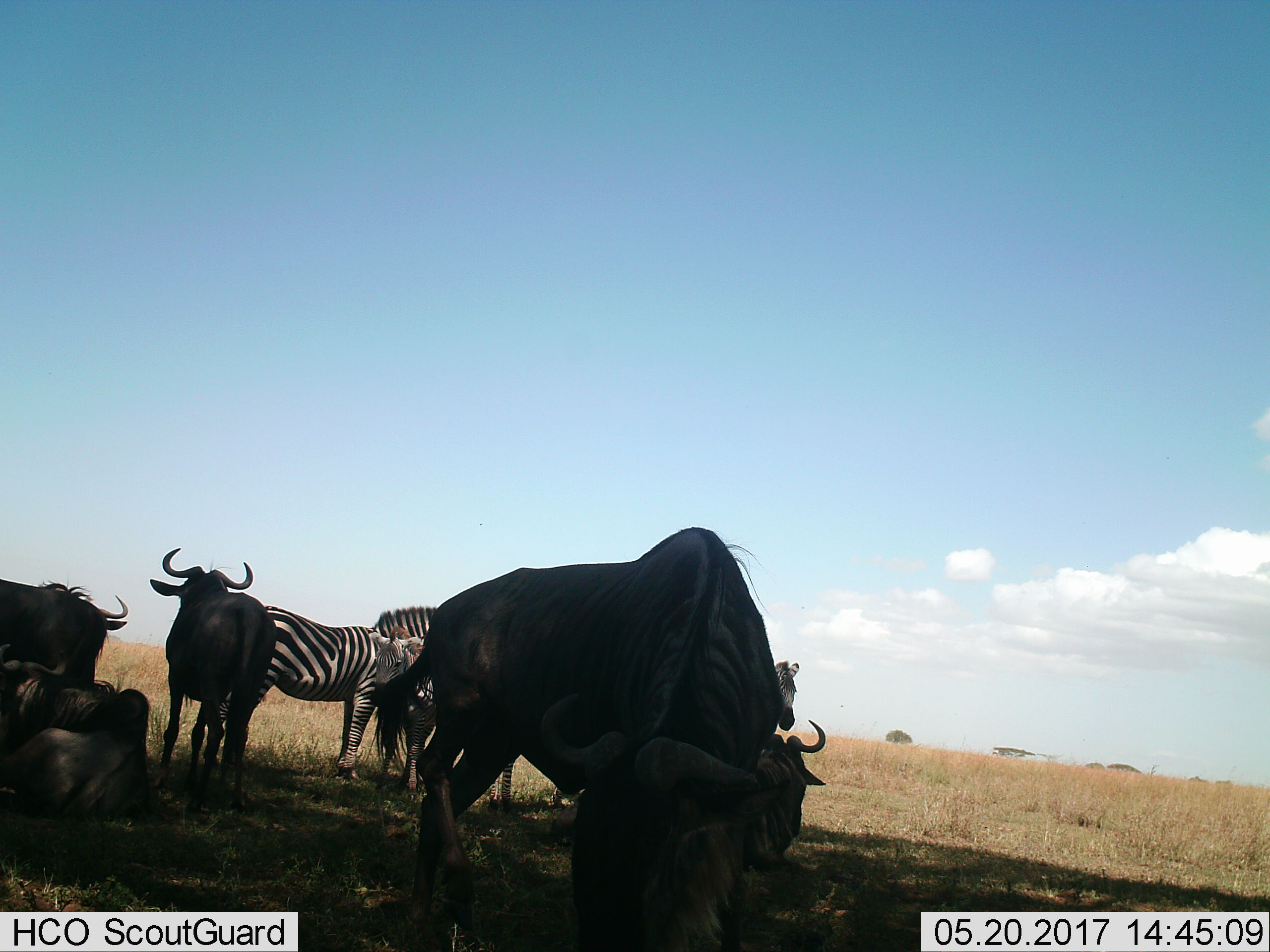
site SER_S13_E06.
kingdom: Animalia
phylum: Chordata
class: Mammalia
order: Artiodactyla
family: Bovidae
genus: Connochaetes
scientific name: Connochaetes taurinus taurinus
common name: blue wildebeest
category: wildebeestblue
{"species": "wildebeestblue (blue wildebeest) (Connochaetes taurinus taurinus)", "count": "5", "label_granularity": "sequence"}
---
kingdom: Animalia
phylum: Chordata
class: Mammalia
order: Perissodactyla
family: Equidae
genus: Equus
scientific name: Equus quagga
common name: plains zebra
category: zebraplains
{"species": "zebraplains (plains zebra) (Equus quagga)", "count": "3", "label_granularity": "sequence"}